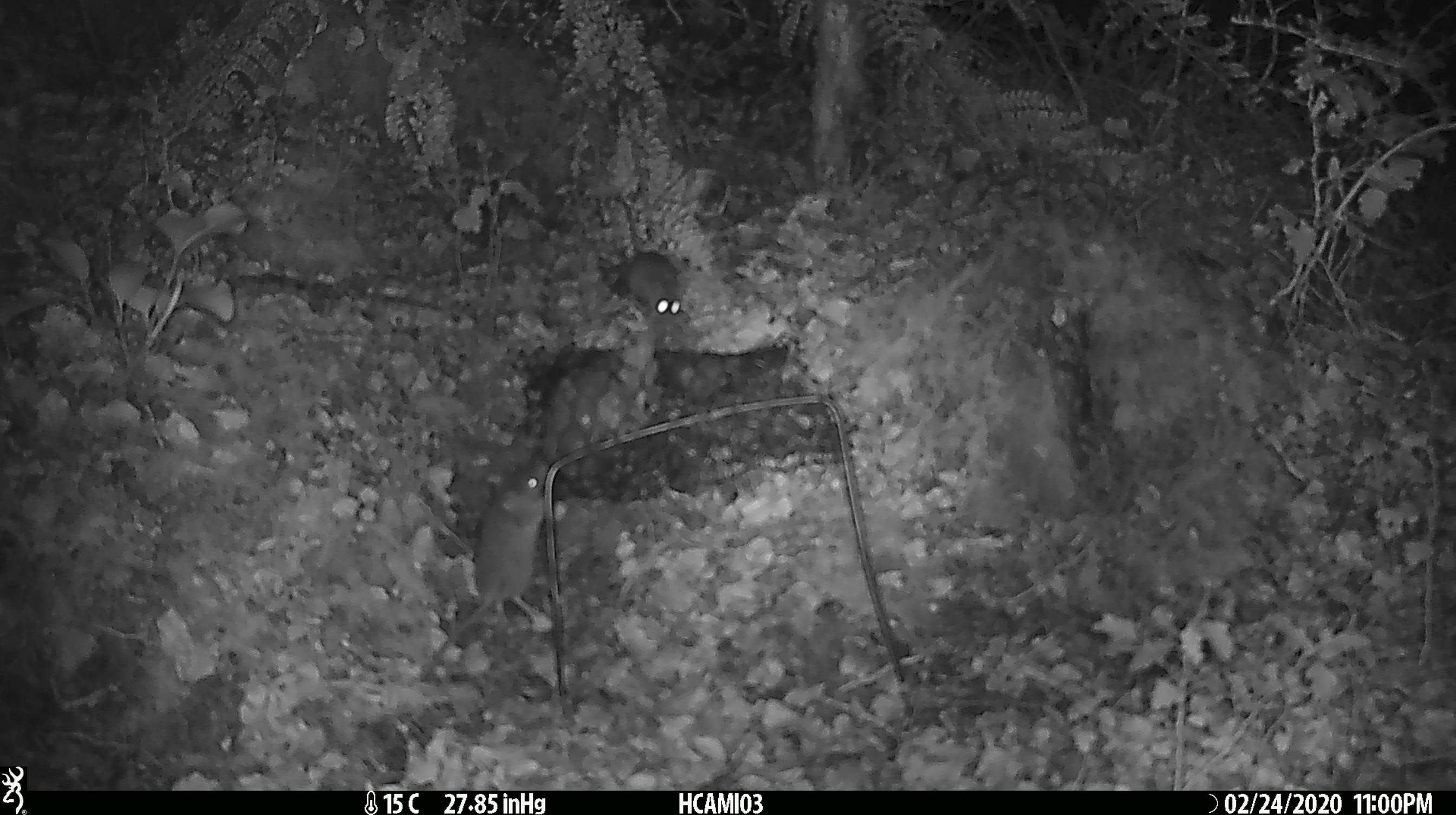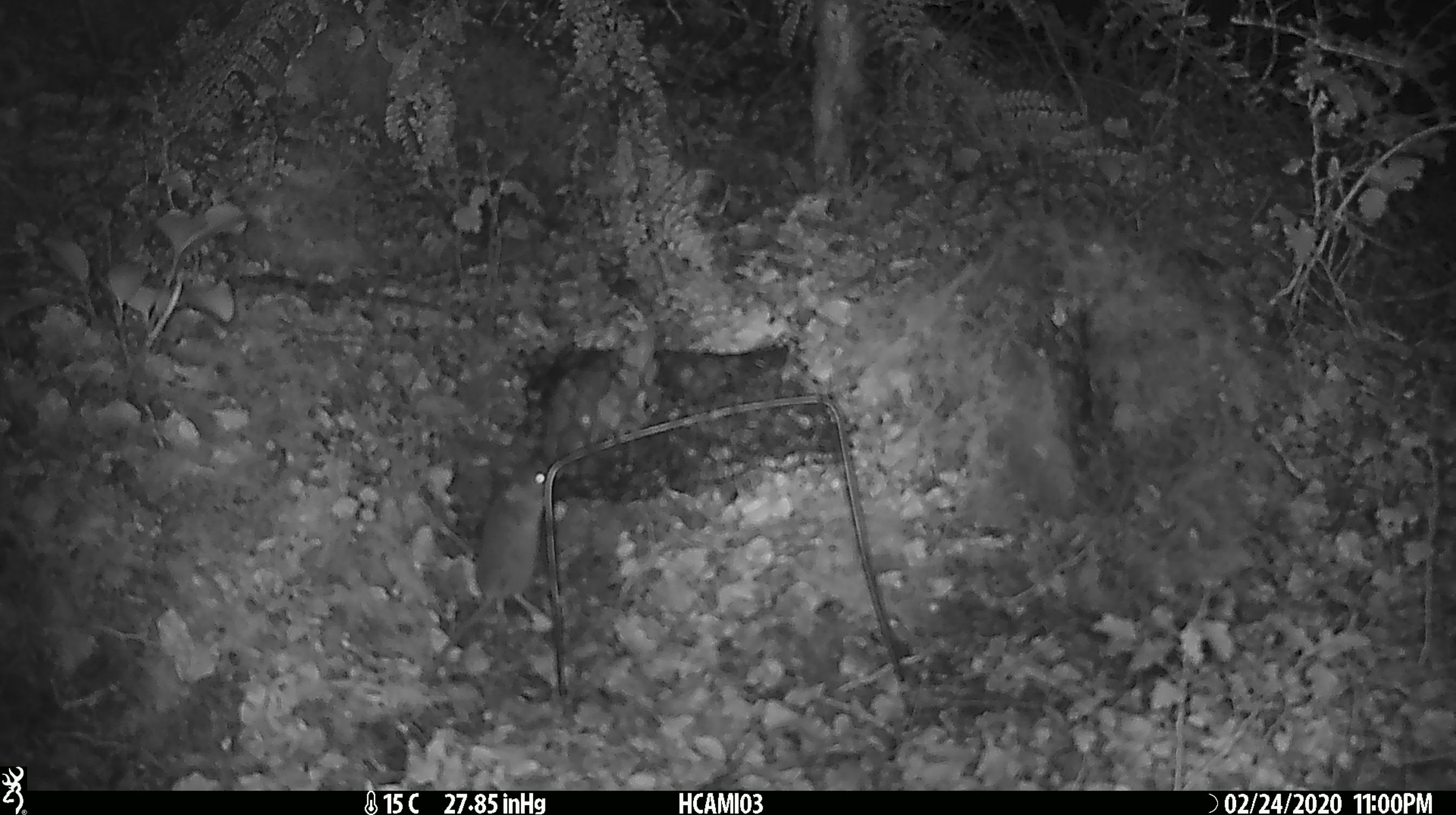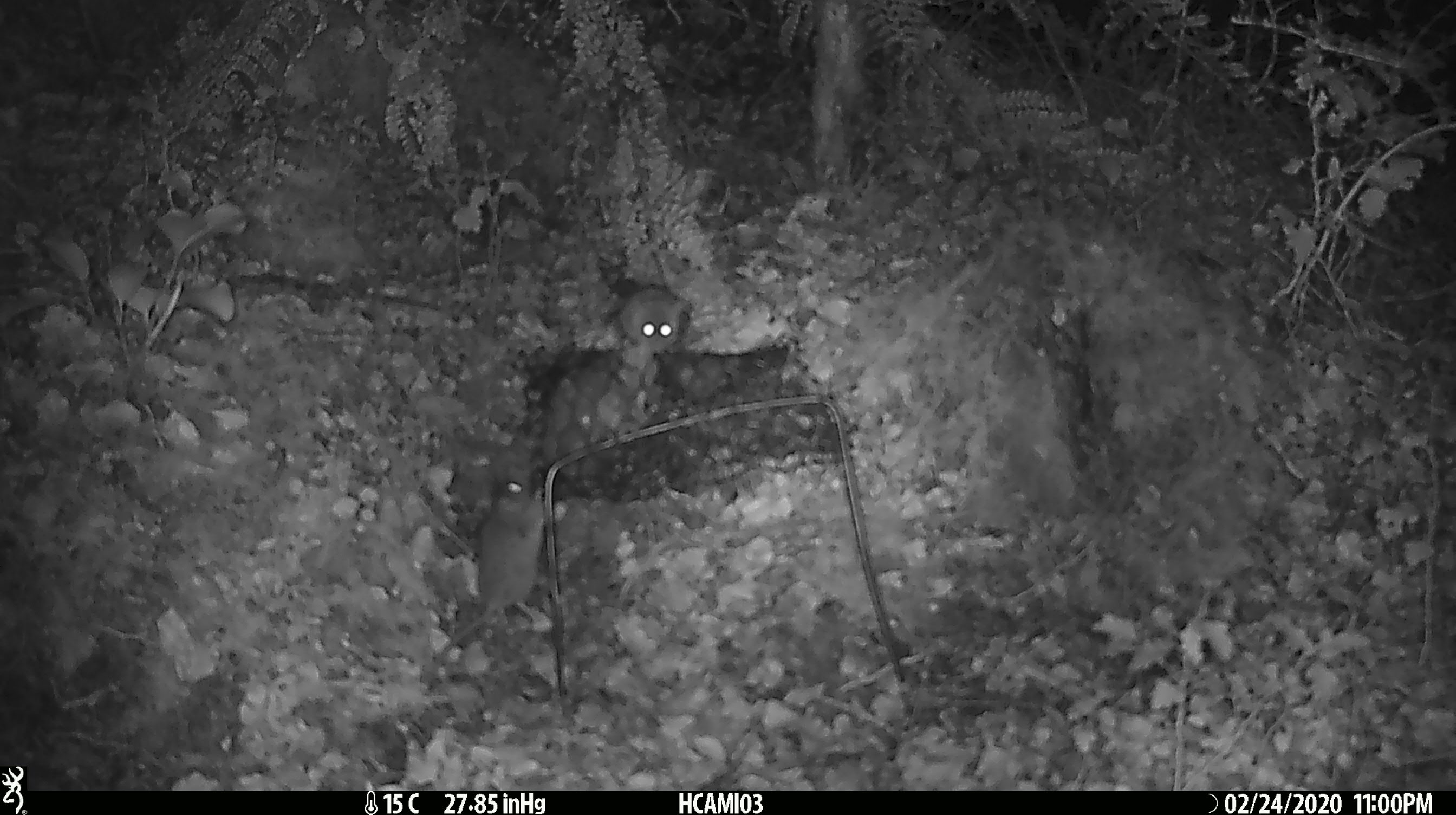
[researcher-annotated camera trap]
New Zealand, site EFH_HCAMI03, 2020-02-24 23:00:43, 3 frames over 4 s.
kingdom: Animalia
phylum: Chordata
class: Mammalia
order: Rodentia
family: Muridae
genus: Mus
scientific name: Mus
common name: mouse